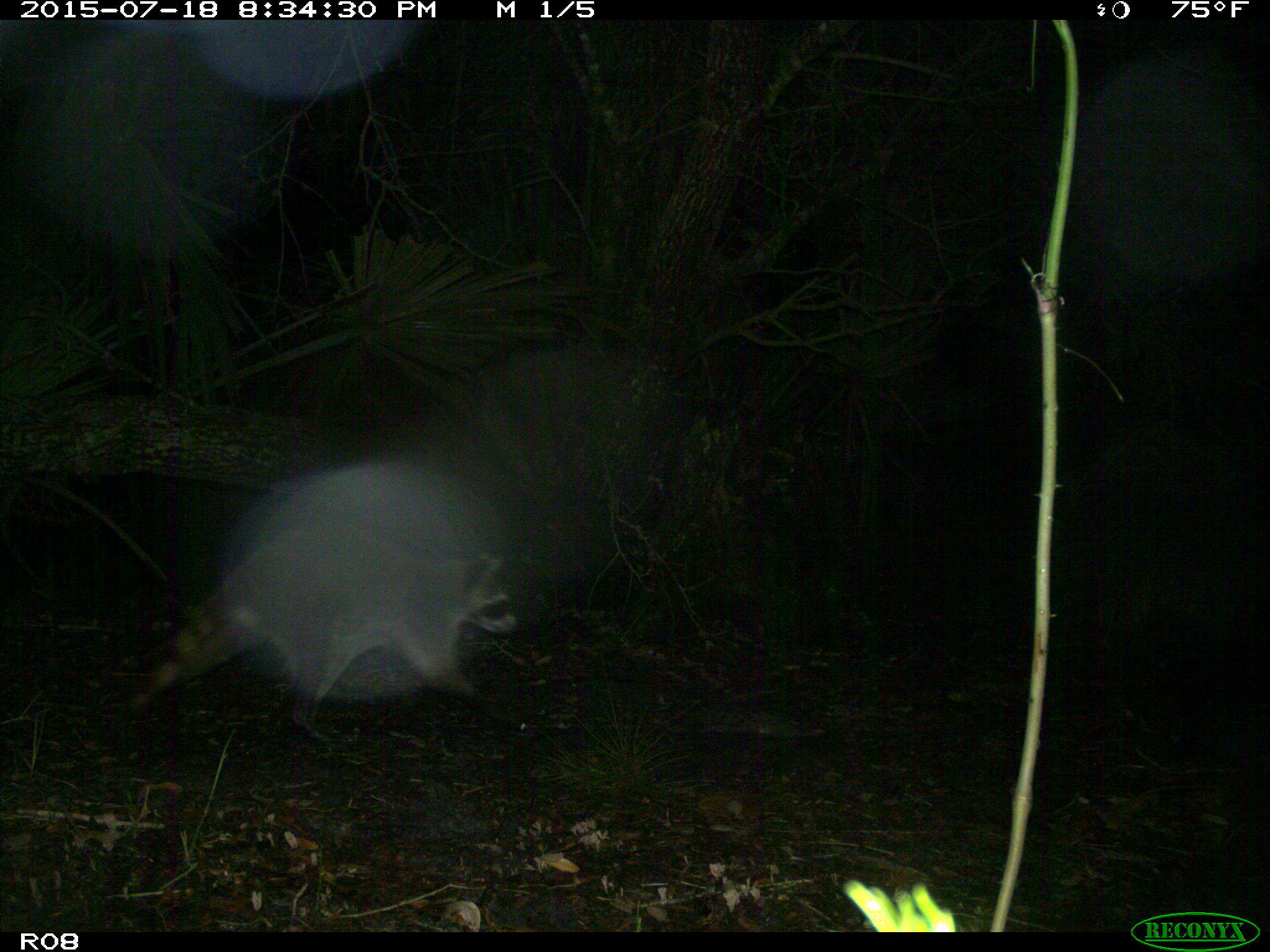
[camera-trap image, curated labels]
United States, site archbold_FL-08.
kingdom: Animalia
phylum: Chordata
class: Mammalia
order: Carnivora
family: Procyonidae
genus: Procyon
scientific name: Procyon lotor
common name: common raccoon